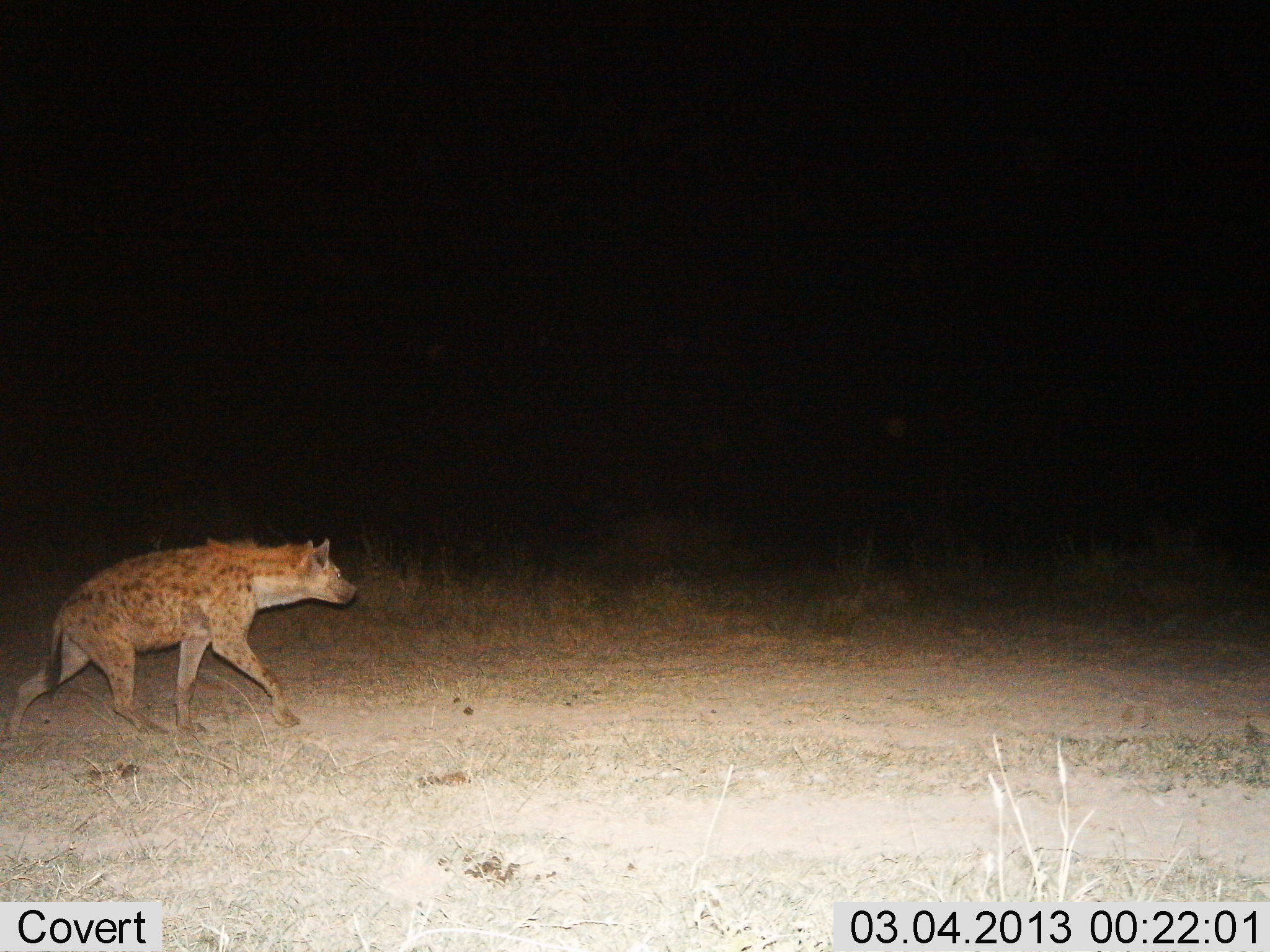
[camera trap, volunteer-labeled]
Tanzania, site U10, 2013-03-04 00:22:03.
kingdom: Animalia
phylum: Chordata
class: Mammalia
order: Carnivora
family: Hyaenidae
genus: Crocuta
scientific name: Crocuta crocuta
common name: spotted hyena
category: hyenaspotted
Hyenaspotted (spotted hyena) (Crocuta crocuta), count 1. Behavior (volunteer vote fractions): standing 0%, resting 0%, moving 100%, interacting 0%. Young present (vote fraction): 0%. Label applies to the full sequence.